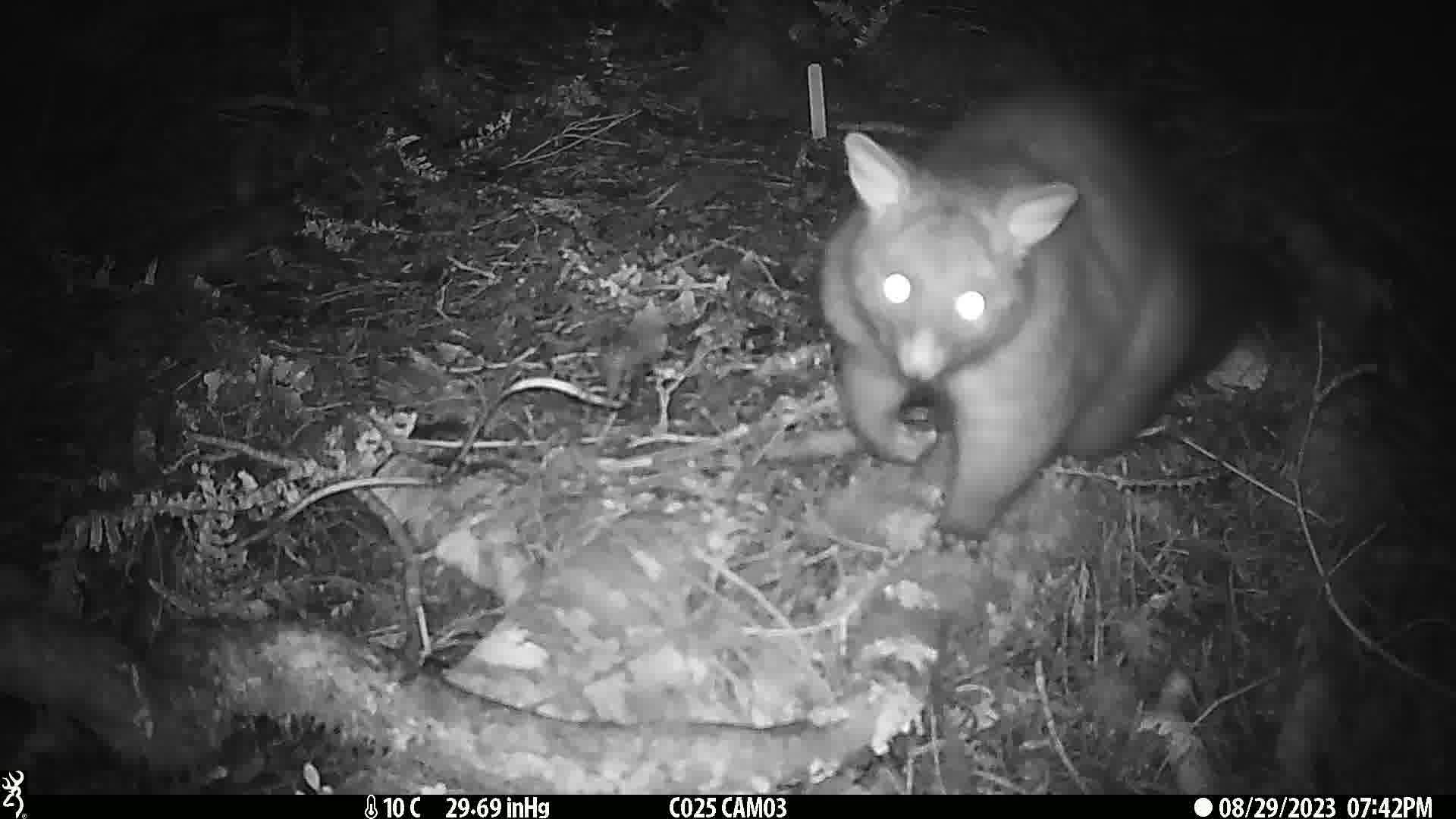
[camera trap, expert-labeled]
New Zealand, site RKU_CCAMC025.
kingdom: Animalia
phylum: Chordata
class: Mammalia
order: Diprotodontia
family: Phalangeridae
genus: Trichosurus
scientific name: Trichosurus vulpecula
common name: common brushtail possum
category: possum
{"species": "possum (common brushtail possum) (Trichosurus vulpecula)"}